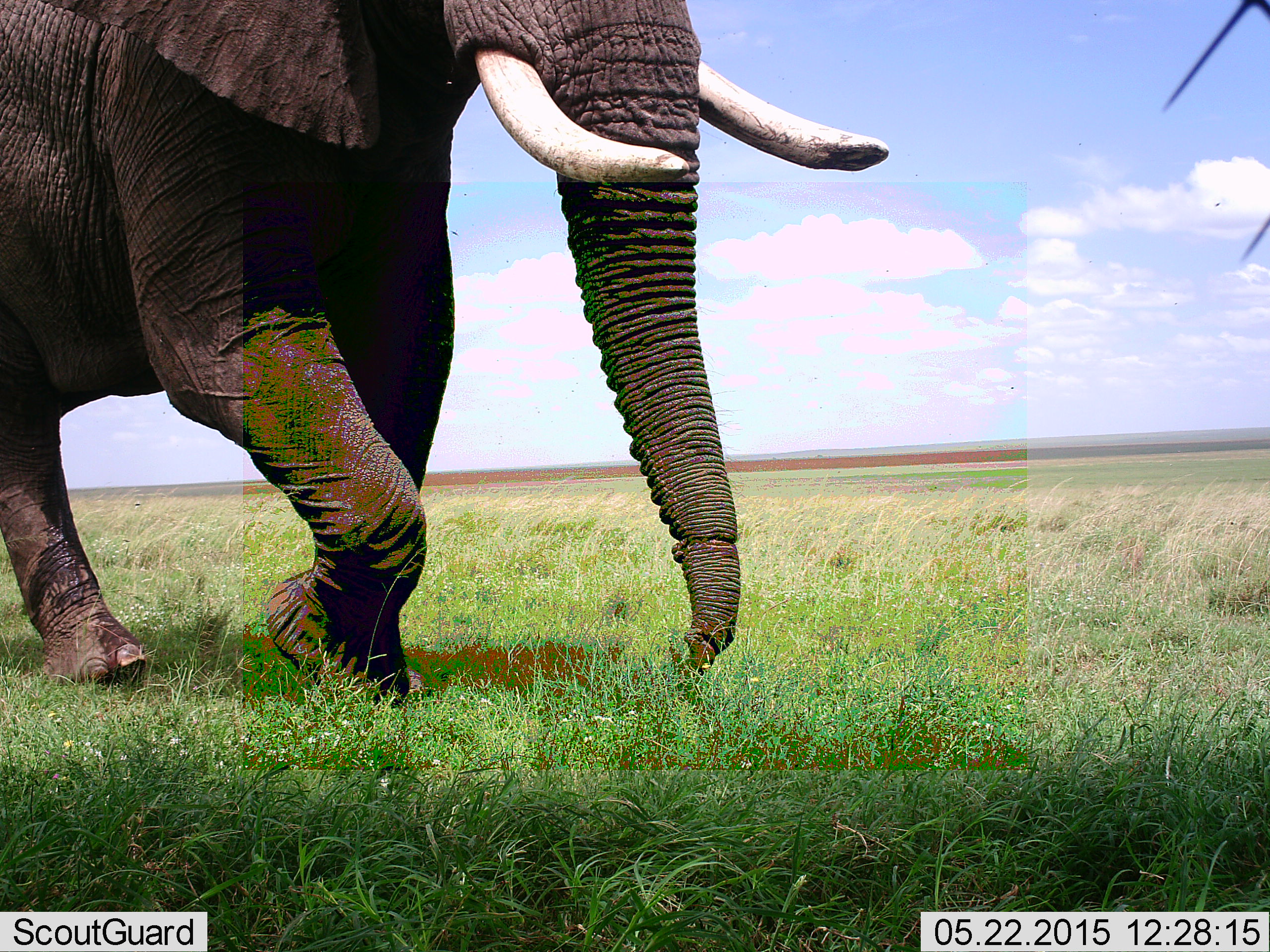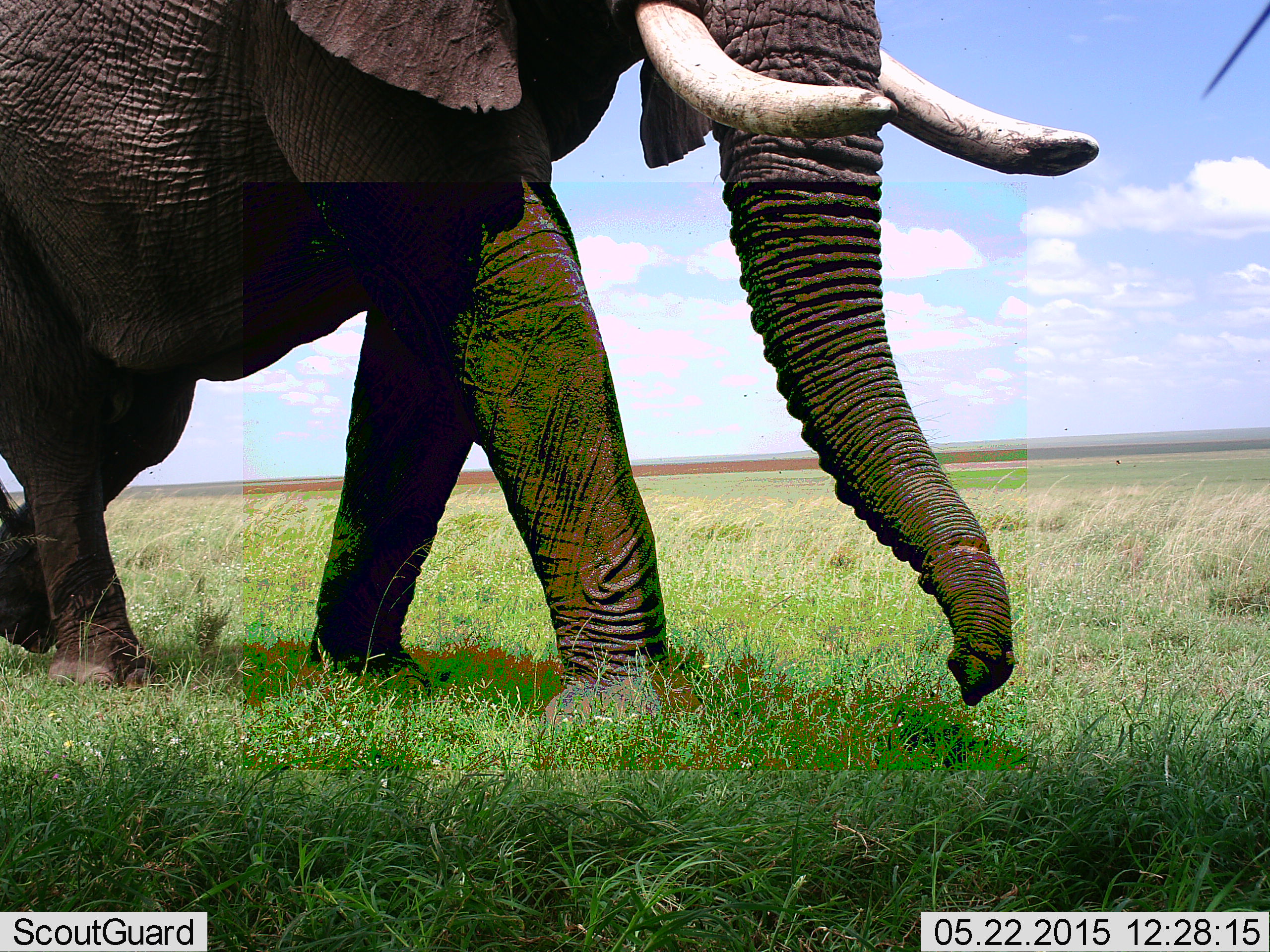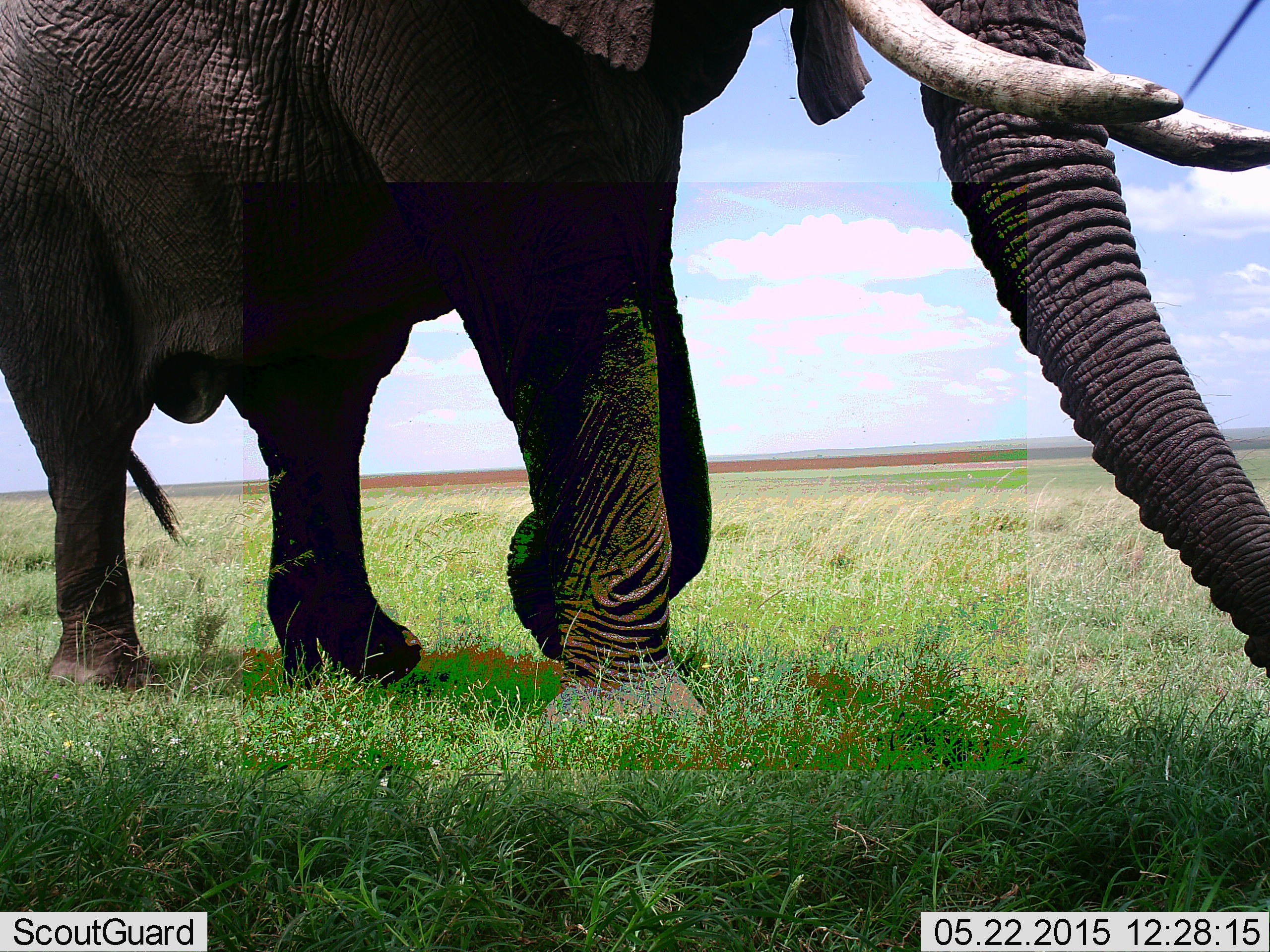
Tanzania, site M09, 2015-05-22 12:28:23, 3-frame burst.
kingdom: Animalia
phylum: Chordata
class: Mammalia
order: Proboscidea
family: Elephantidae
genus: Loxodonta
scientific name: Loxodonta africana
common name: african bush elephant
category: elephant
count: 1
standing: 0%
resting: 0%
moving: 100%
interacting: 0%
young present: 0%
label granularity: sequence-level